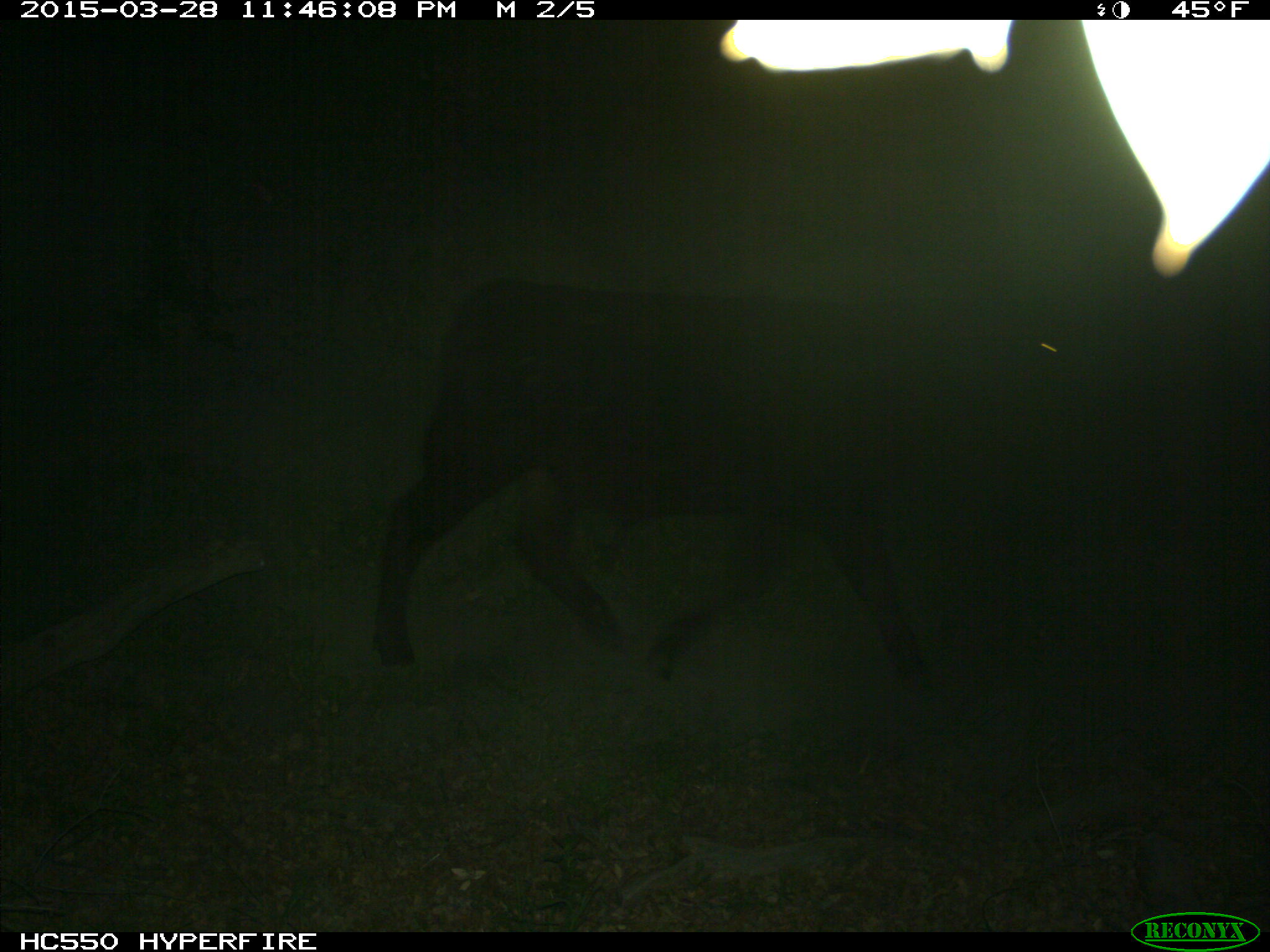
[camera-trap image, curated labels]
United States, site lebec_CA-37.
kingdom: Animalia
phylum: Chordata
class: Mammalia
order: Artiodactyla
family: Bovidae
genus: Bos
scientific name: Bos taurus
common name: domestic cow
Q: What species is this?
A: Bos taurus (domestic cow).